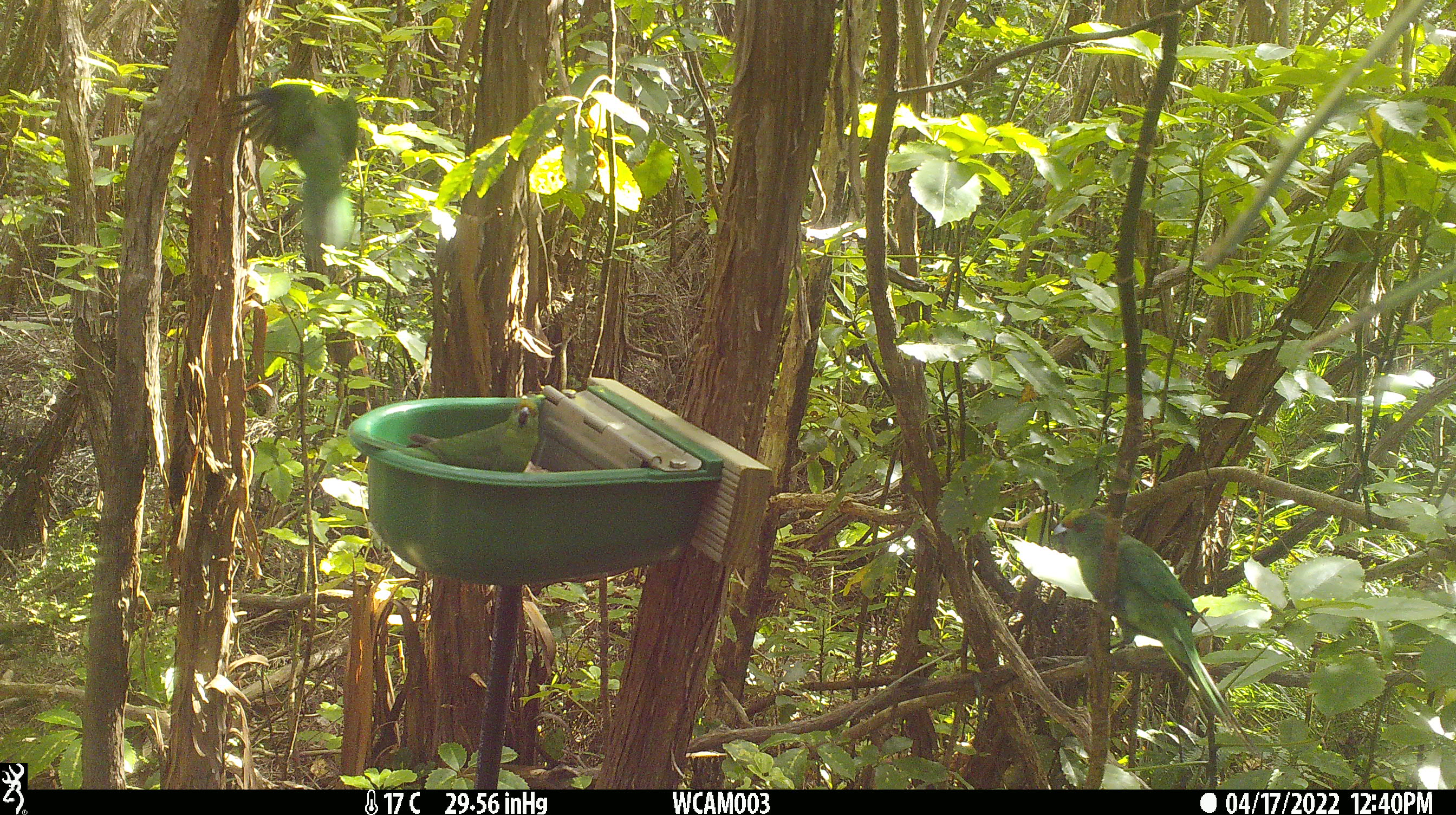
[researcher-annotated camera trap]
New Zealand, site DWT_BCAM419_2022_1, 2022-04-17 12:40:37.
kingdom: Animalia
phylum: Chordata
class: Aves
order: Psittaciformes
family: Psittaculidae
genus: Cyanoramphus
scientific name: Cyanoramphus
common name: parakeet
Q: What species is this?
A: Parakeet (Cyanoramphus).